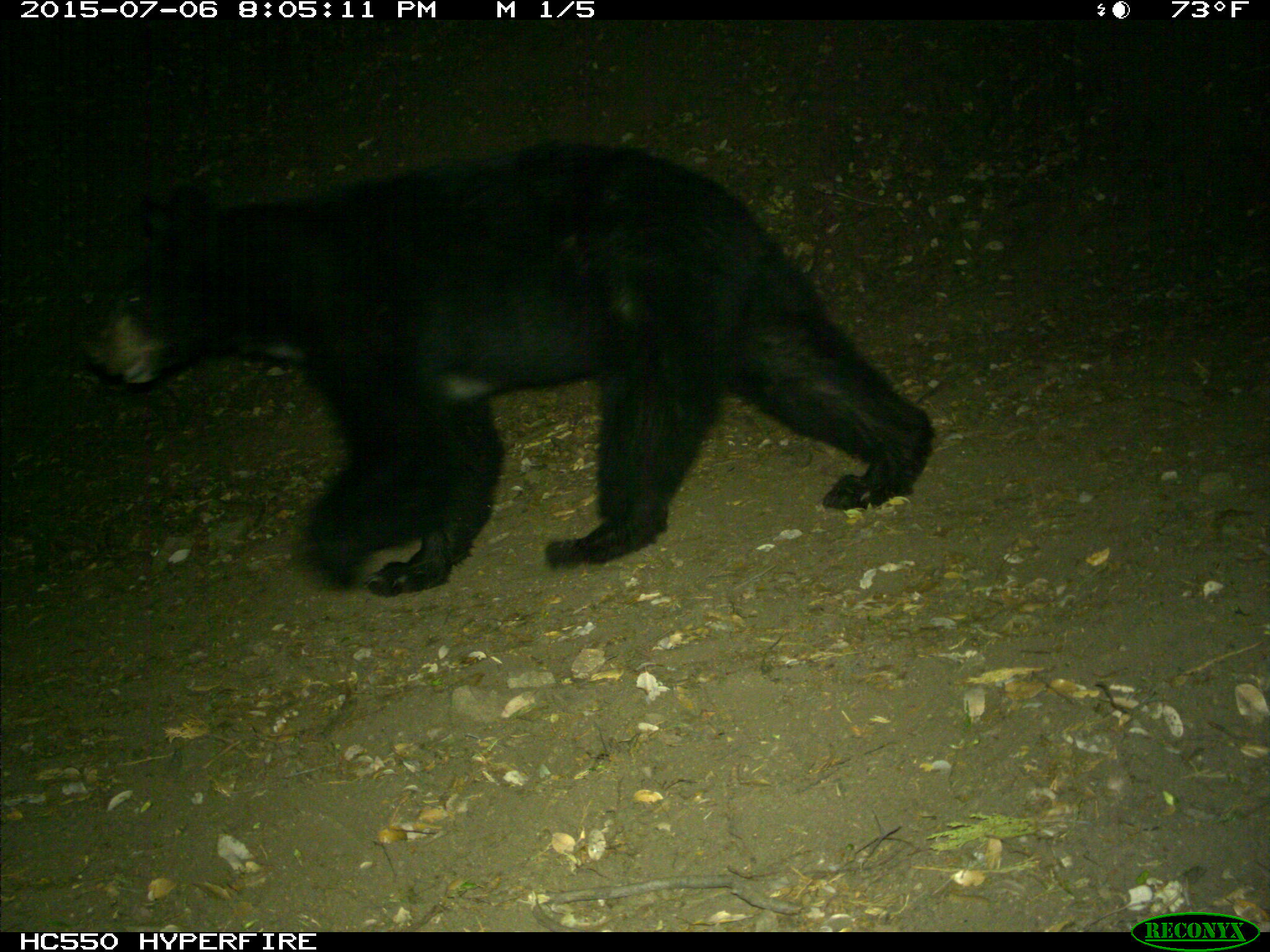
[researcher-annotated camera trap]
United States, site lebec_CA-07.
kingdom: Animalia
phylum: Chordata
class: Mammalia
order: Carnivora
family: Ursidae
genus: Ursus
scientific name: Ursus americanus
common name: american black bear